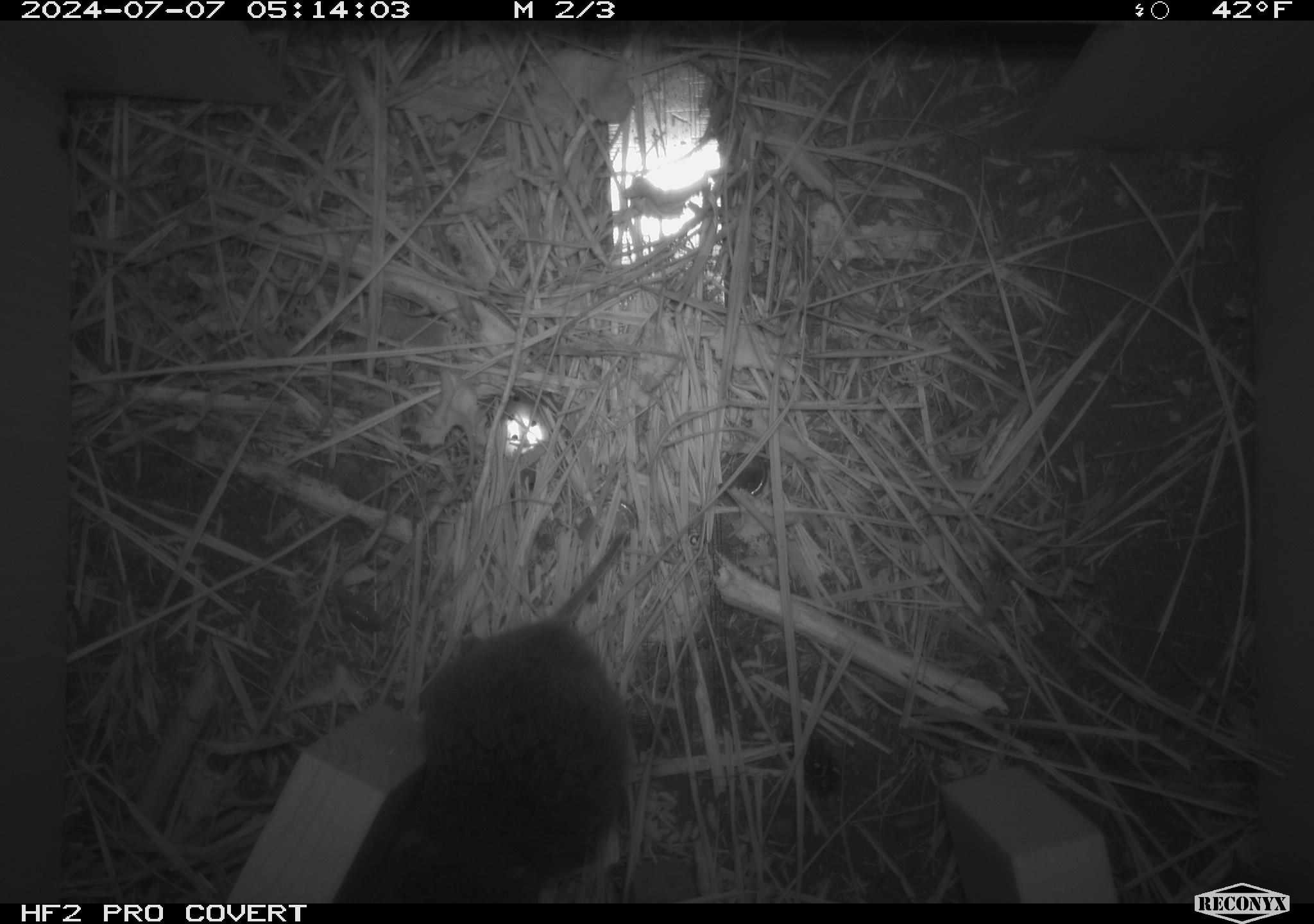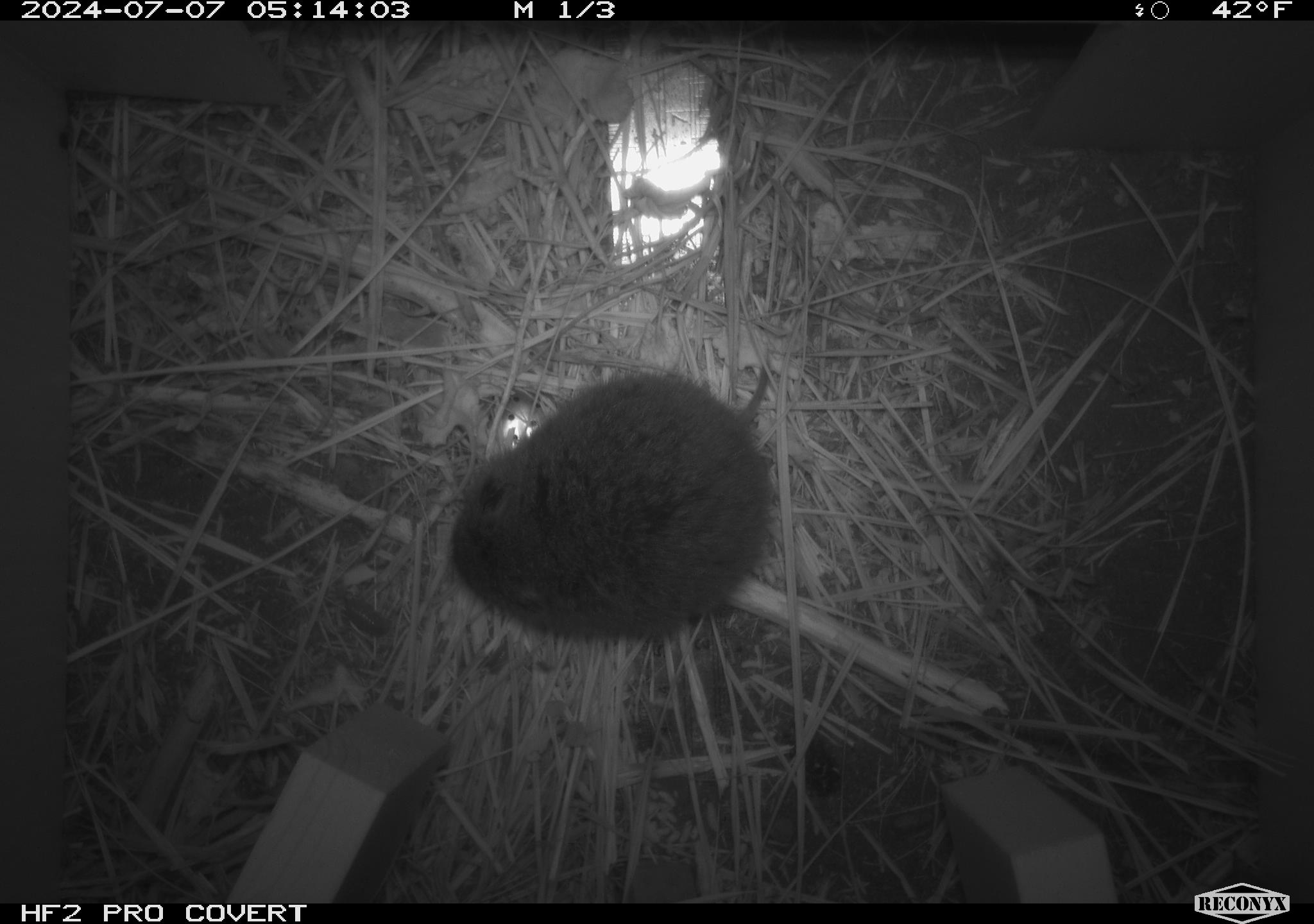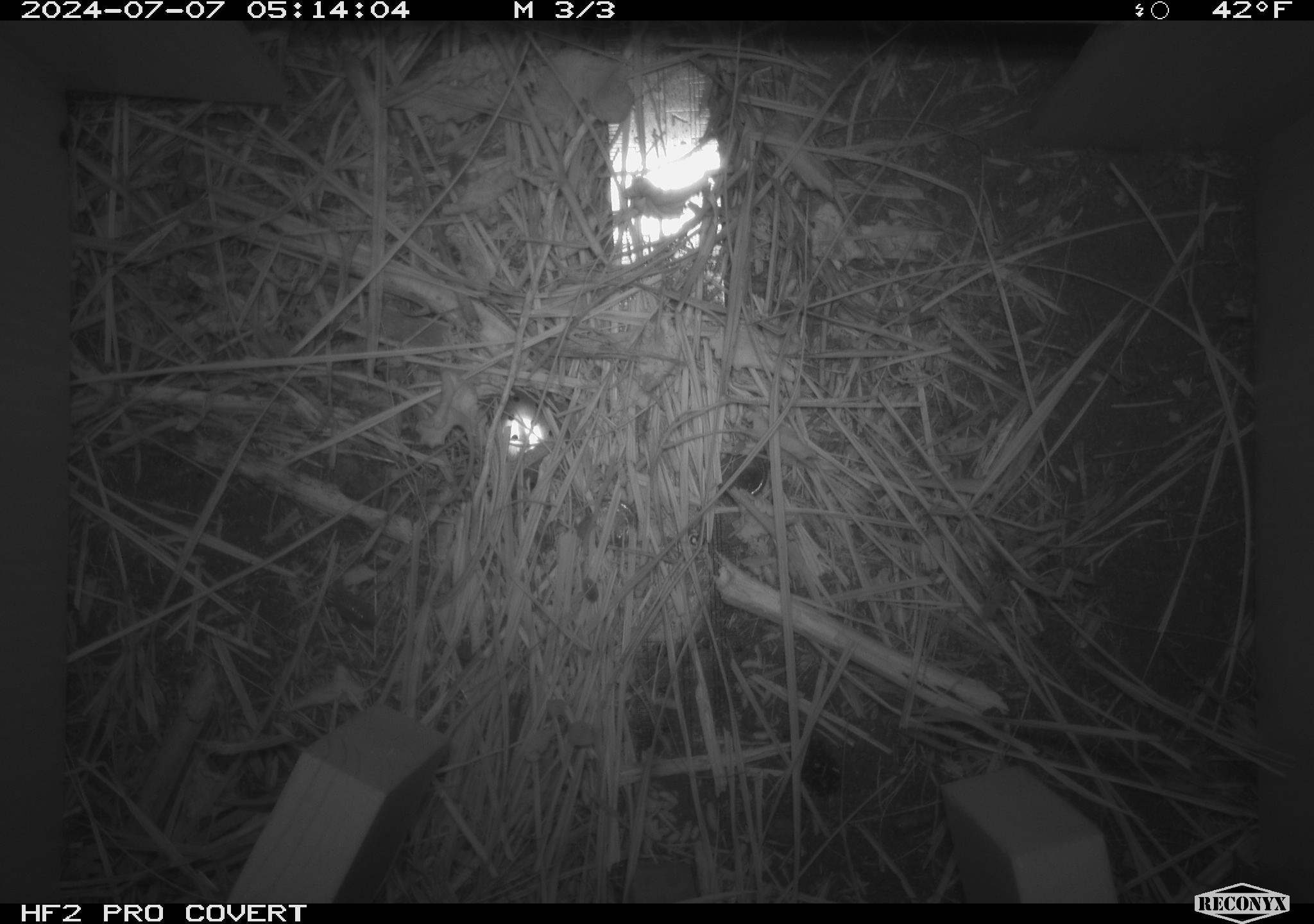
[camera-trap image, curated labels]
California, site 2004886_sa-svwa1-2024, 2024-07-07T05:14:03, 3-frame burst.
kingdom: Animalia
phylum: Chordata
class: Mammalia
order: Rodentia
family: Cricetidae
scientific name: Arvicolinae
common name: voles, lemmings, and muskrats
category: arvicolinae subfamily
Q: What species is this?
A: Arvicolinae subfamily (voles, lemmings, and muskrats) (Arvicolinae).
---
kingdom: Animalia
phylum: Arthropoda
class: Malacostraca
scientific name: Malacostraca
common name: amphipods, crabs, isopods, krill, lobsters and shrimps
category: malacostracan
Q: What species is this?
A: Malacostracan (amphipods, crabs, isopods, krill, lobsters and shrimps) (Malacostraca).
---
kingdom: Animalia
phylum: Arthropoda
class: Insecta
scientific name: Insecta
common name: insect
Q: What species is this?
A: Insect (Insecta).